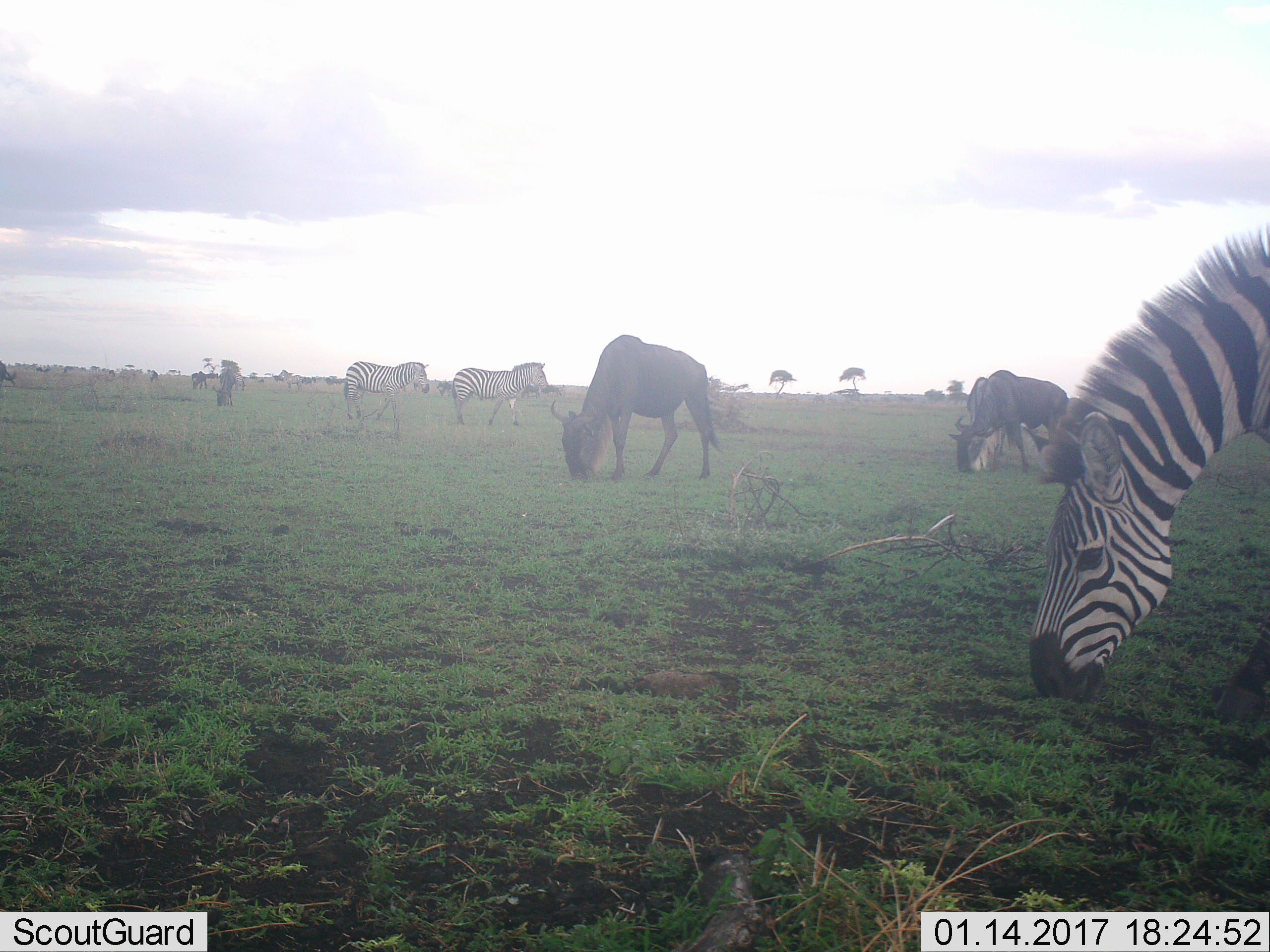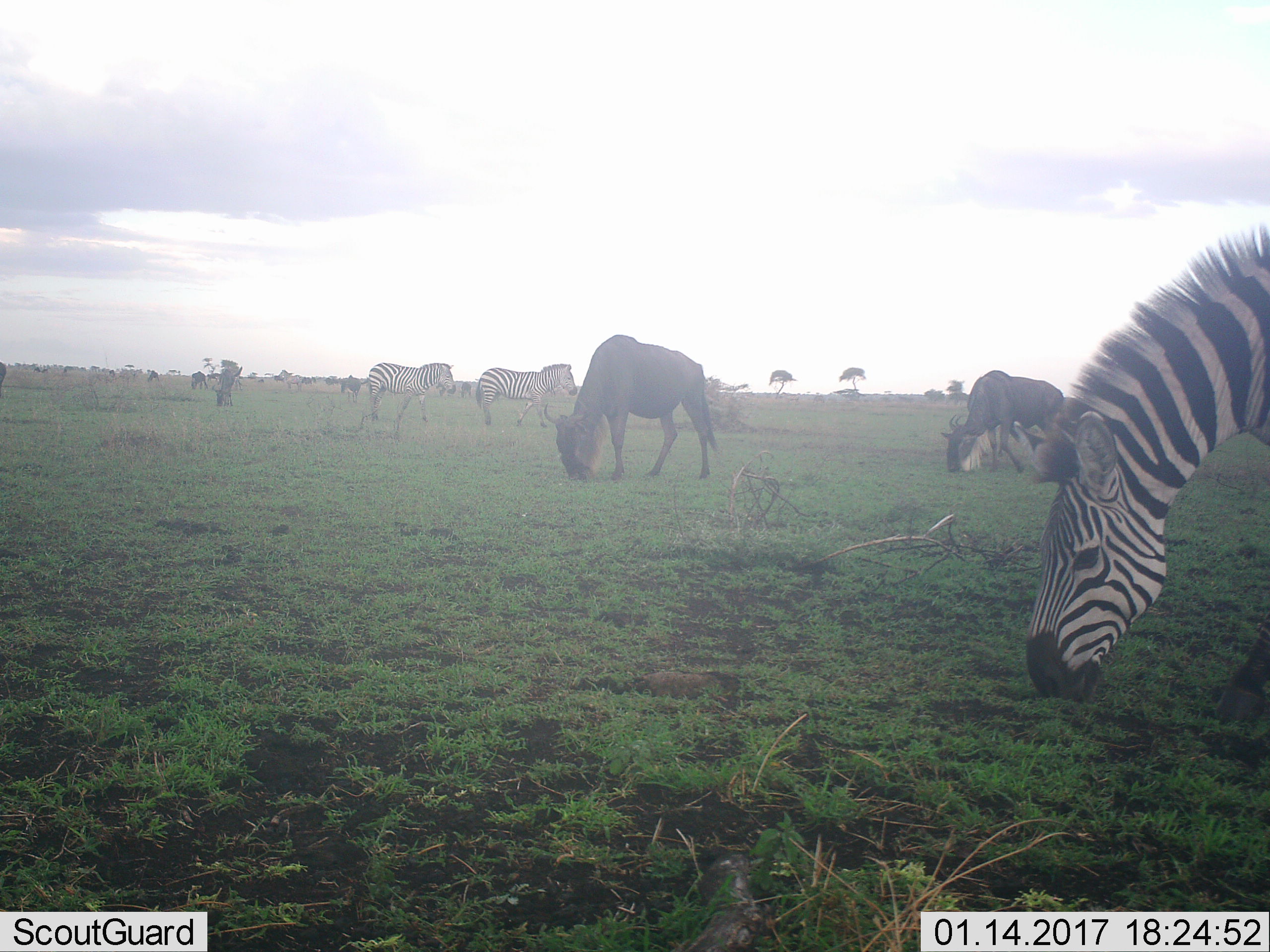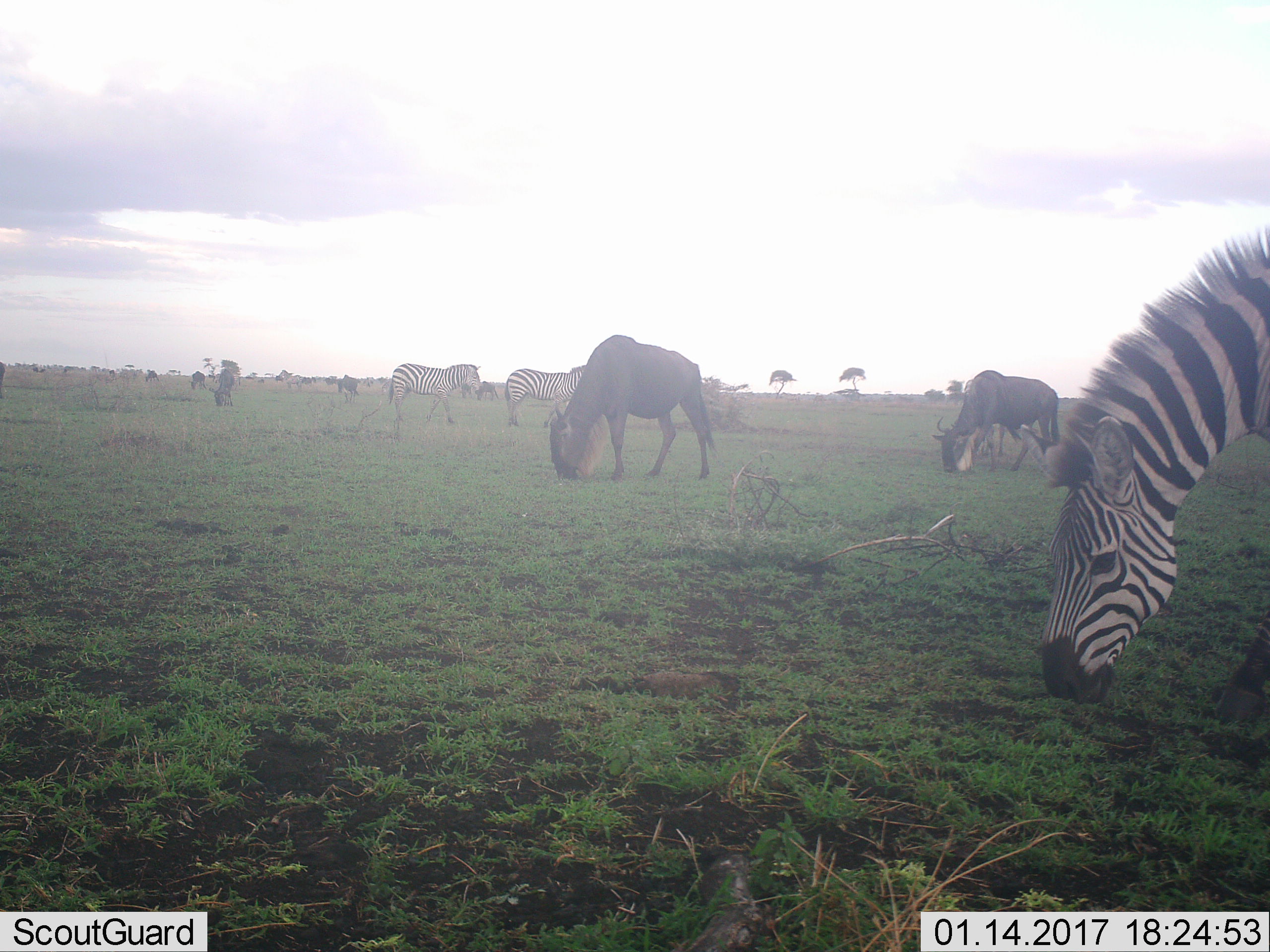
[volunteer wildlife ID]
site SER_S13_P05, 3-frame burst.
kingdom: Animalia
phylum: Chordata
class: Mammalia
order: Artiodactyla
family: Bovidae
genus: Connochaetes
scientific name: Connochaetes taurinus taurinus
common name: blue wildebeest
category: wildebeestblue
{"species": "wildebeestblue (blue wildebeest) (Connochaetes taurinus taurinus)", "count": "5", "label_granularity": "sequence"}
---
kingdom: Animalia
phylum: Chordata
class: Mammalia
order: Perissodactyla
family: Equidae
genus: Equus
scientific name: Equus quagga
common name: plains zebra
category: zebraplains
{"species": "zebraplains (plains zebra) (Equus quagga)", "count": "3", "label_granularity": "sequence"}